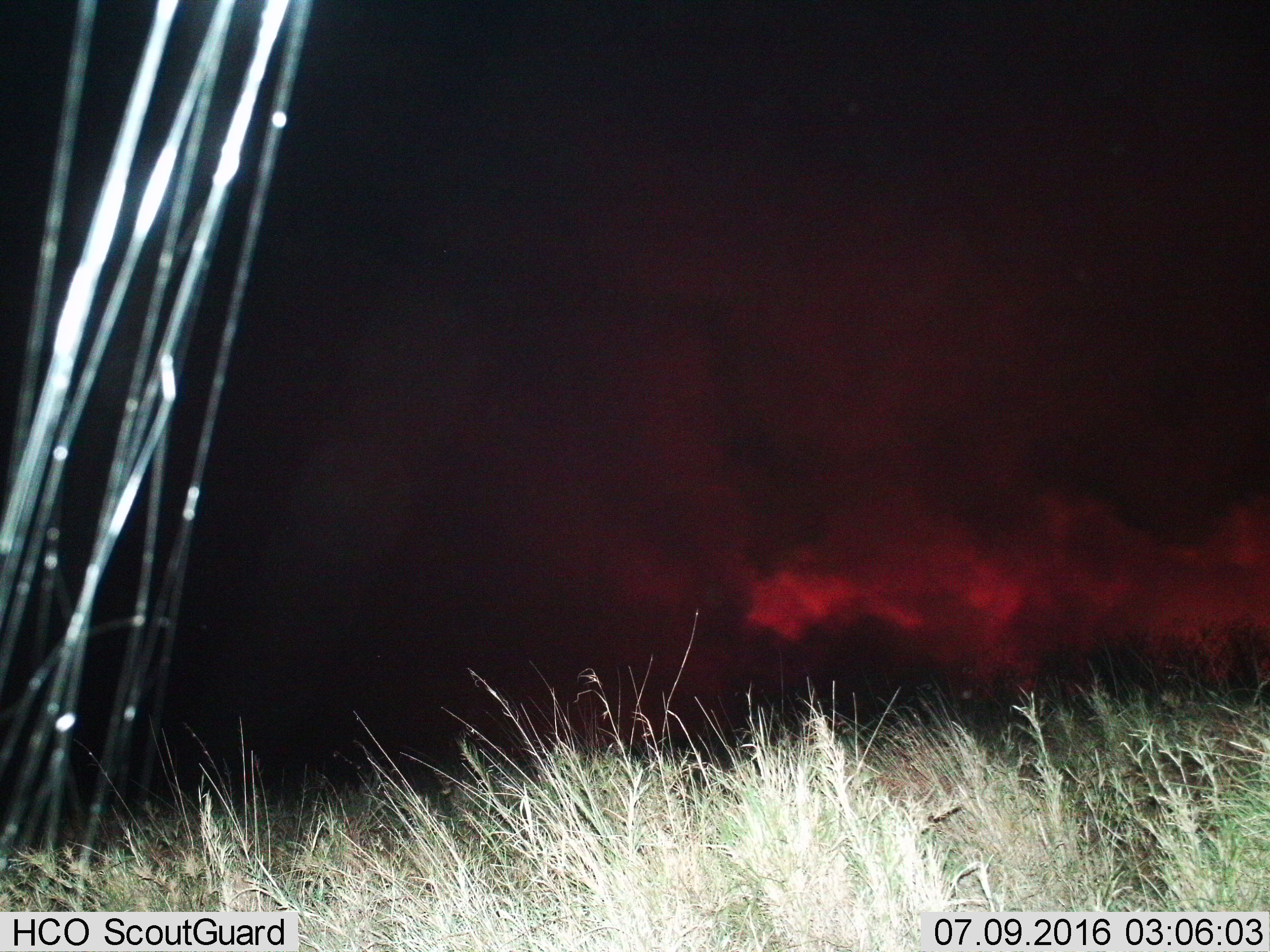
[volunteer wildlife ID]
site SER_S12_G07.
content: unidentified animal